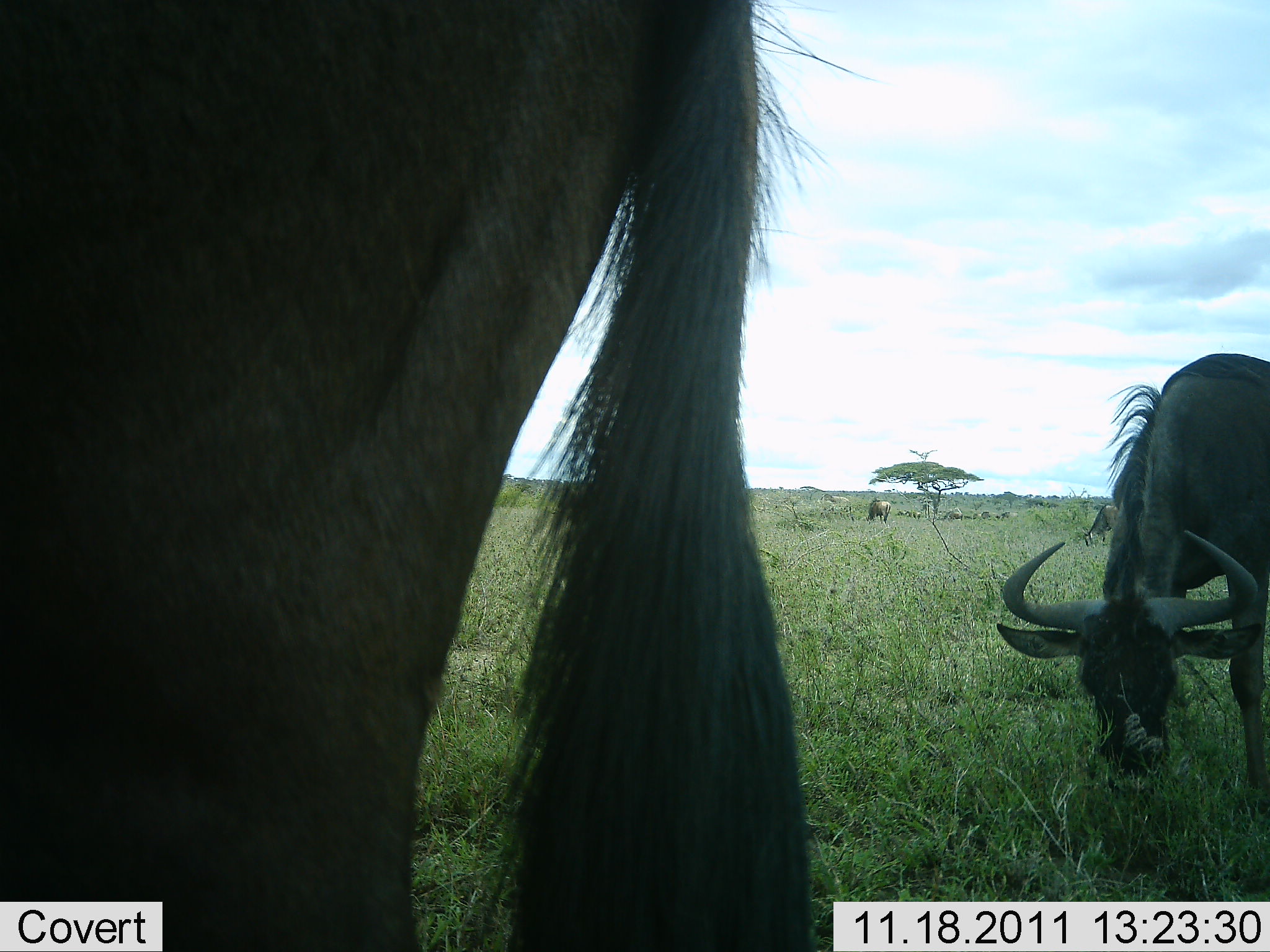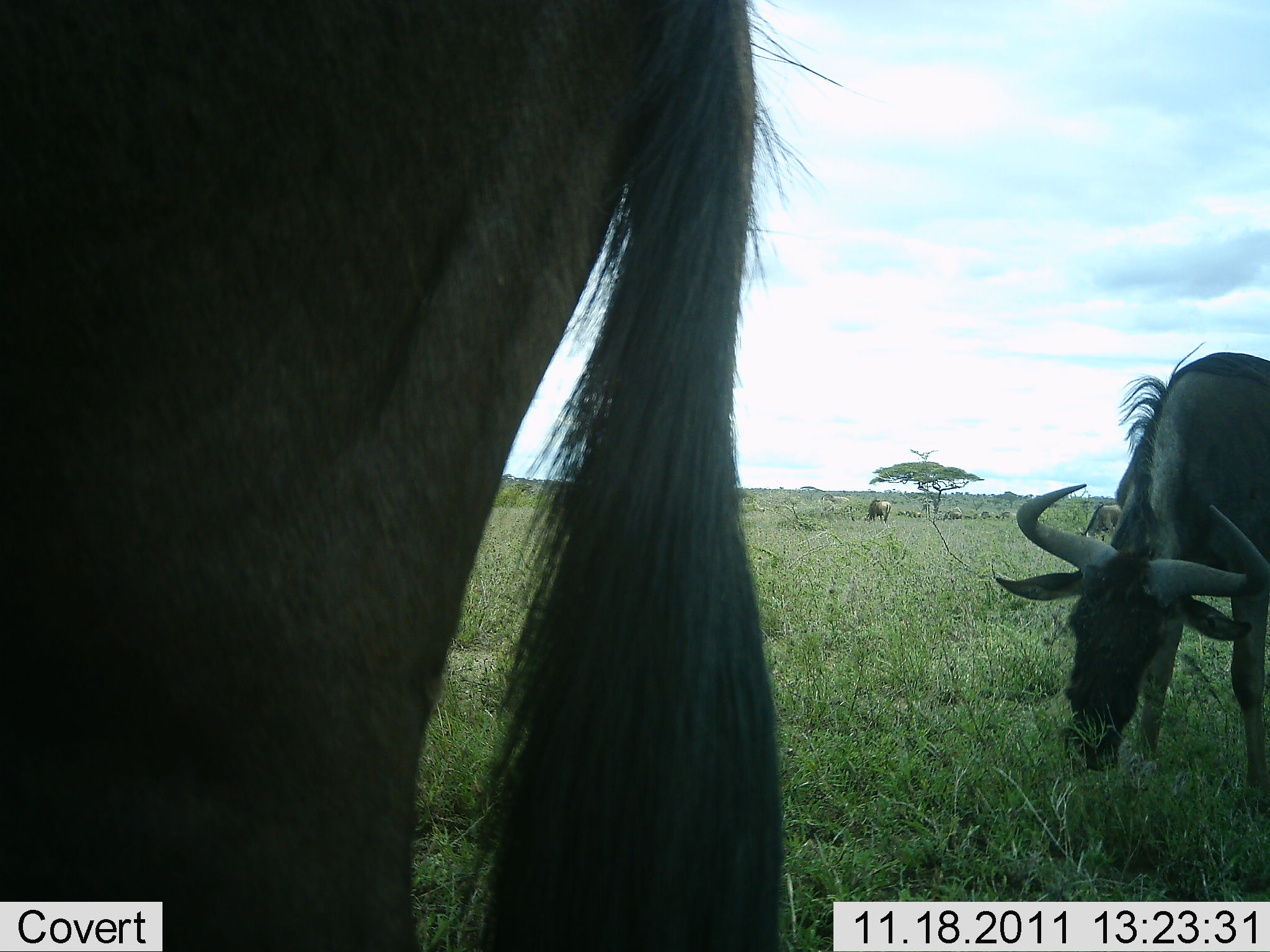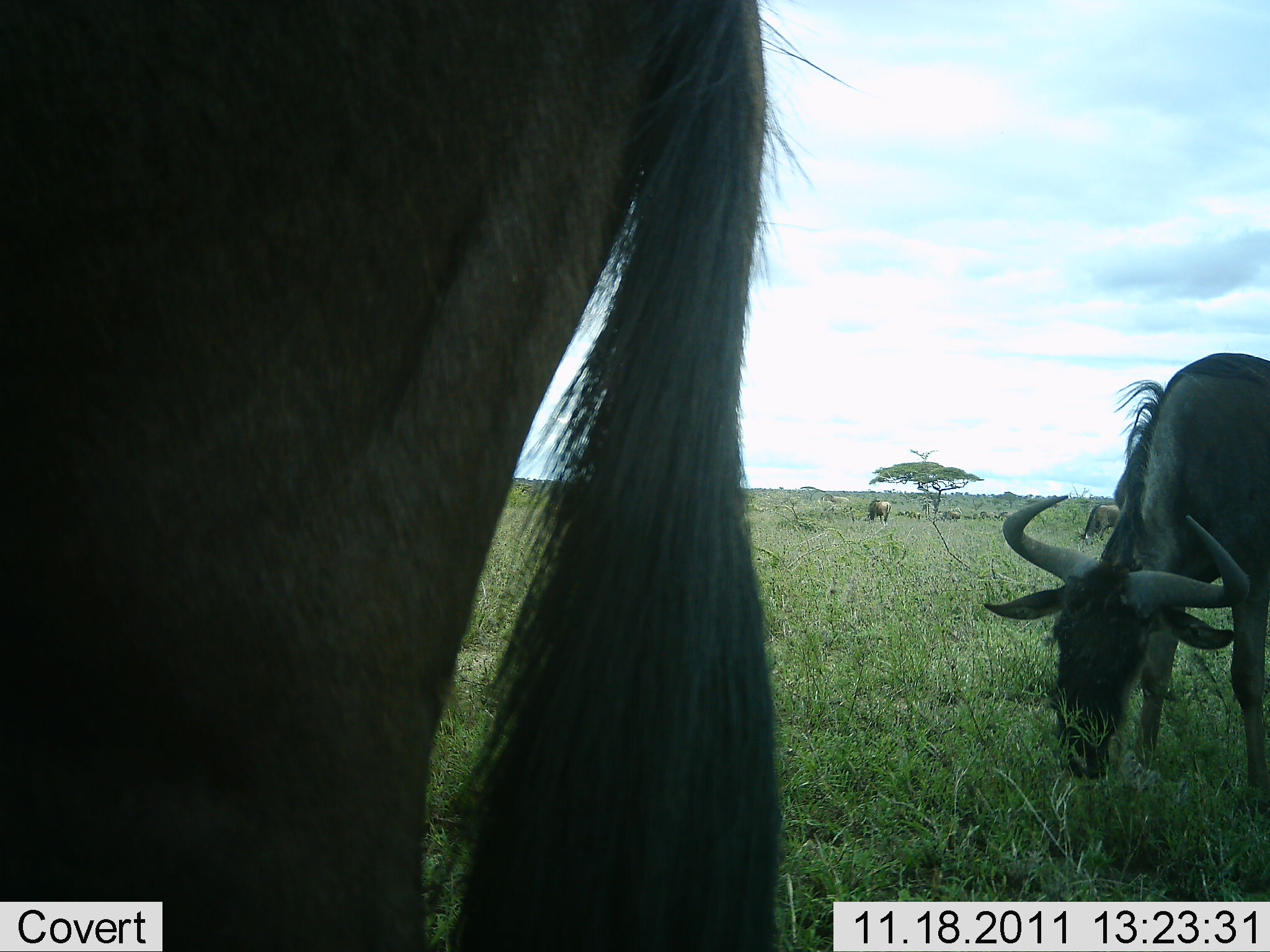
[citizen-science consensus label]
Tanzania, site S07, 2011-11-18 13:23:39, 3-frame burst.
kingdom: Animalia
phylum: Chordata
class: Mammalia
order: Artiodactyla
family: Bovidae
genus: Connochaetes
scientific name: Connochaetes taurinus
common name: blue wildebeest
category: wildebeest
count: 4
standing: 57%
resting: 0%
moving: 0%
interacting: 0%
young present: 0%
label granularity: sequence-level